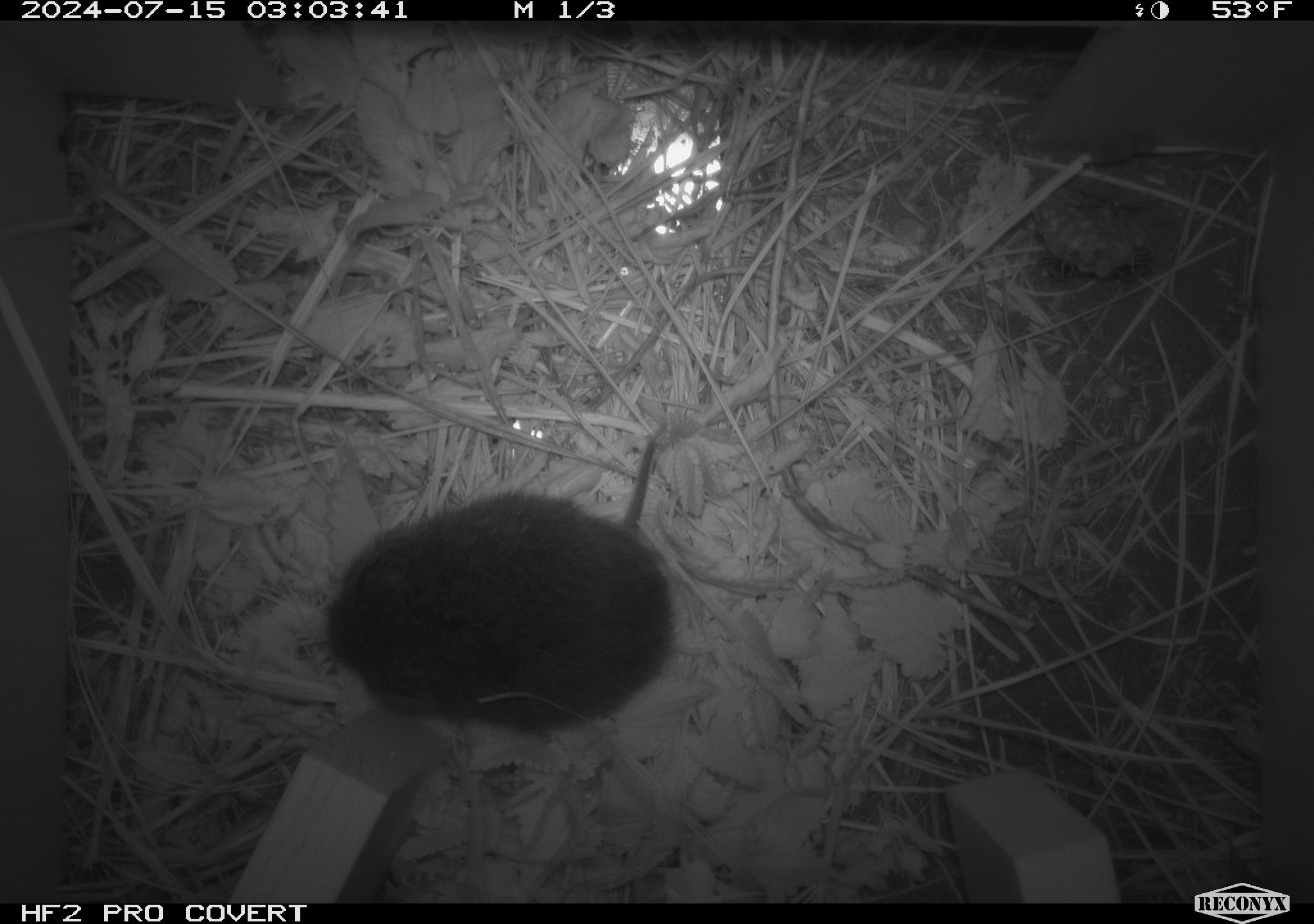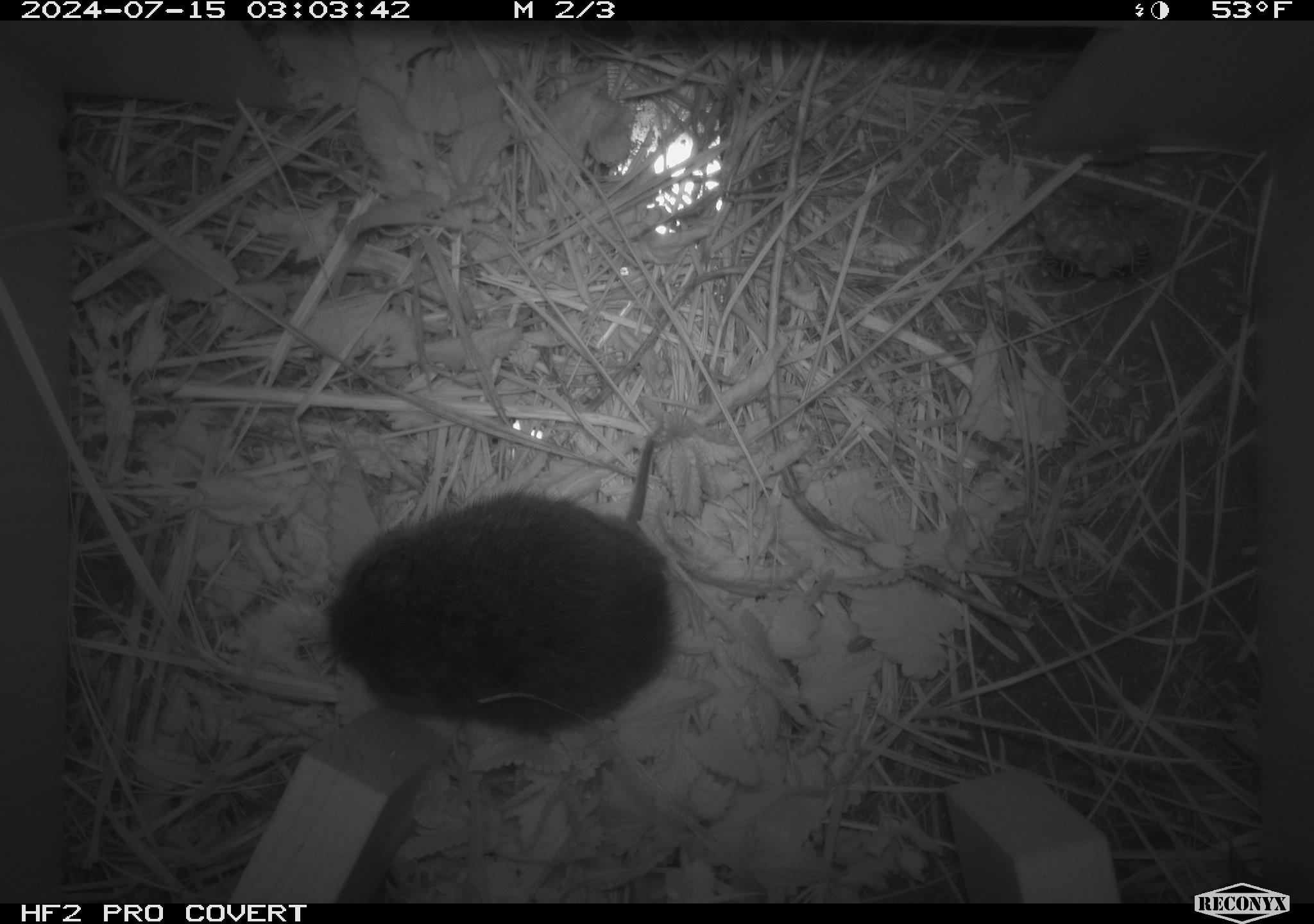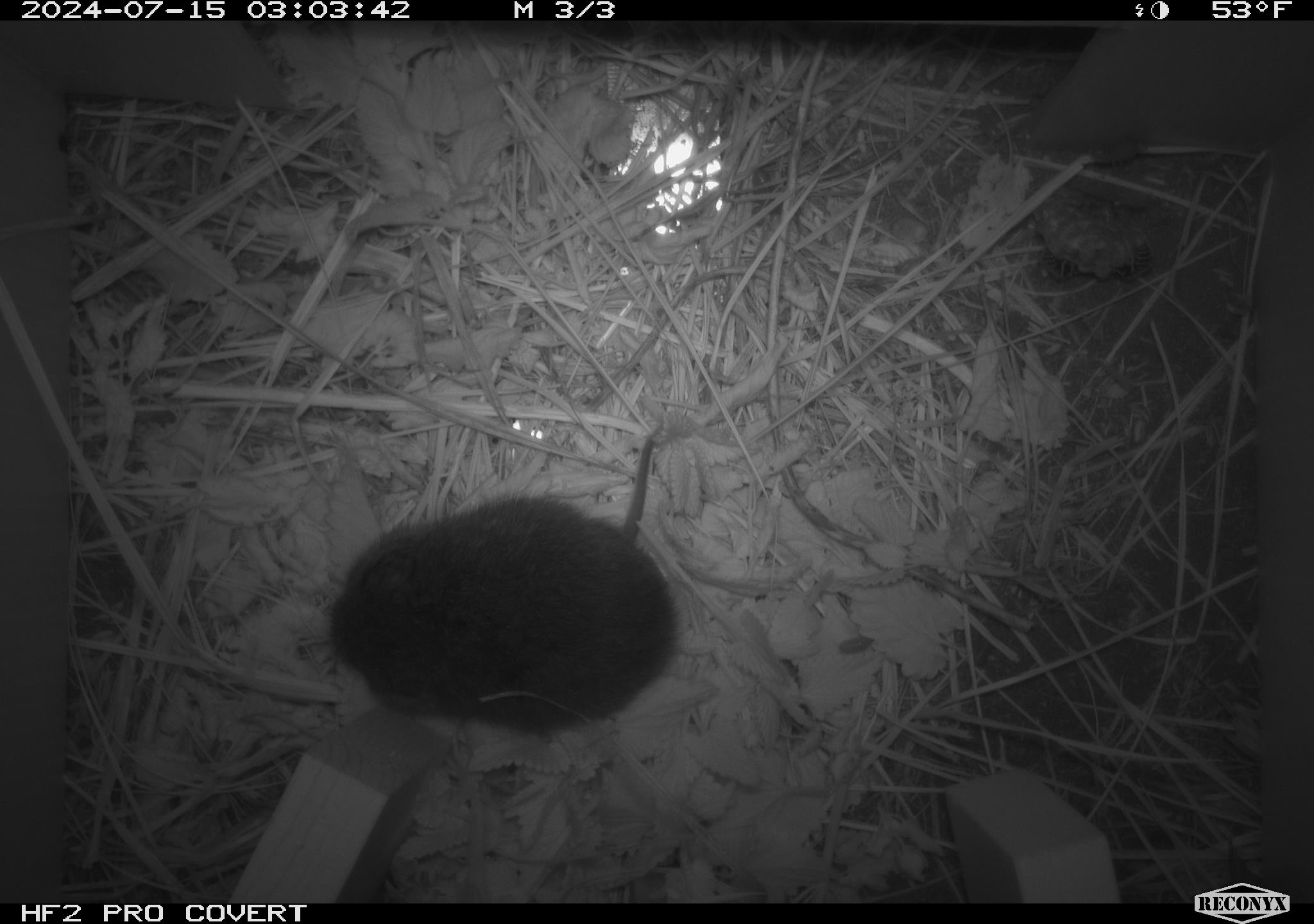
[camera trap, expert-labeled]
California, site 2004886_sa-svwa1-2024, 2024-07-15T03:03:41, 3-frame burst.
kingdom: Animalia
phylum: Arthropoda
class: Insecta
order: Hymenoptera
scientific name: Hymenoptera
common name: ants, bees, wasps, and sawflies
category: hymenoptera order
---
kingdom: Animalia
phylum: Chordata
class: Mammalia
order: Rodentia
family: Cricetidae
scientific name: Arvicolinae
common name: voles, lemmings, and muskrats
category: arvicolinae subfamily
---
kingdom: Animalia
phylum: Arthropoda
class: Malacostraca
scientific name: Malacostraca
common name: amphipods, crabs, isopods, krill, lobsters and shrimps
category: malacostracan